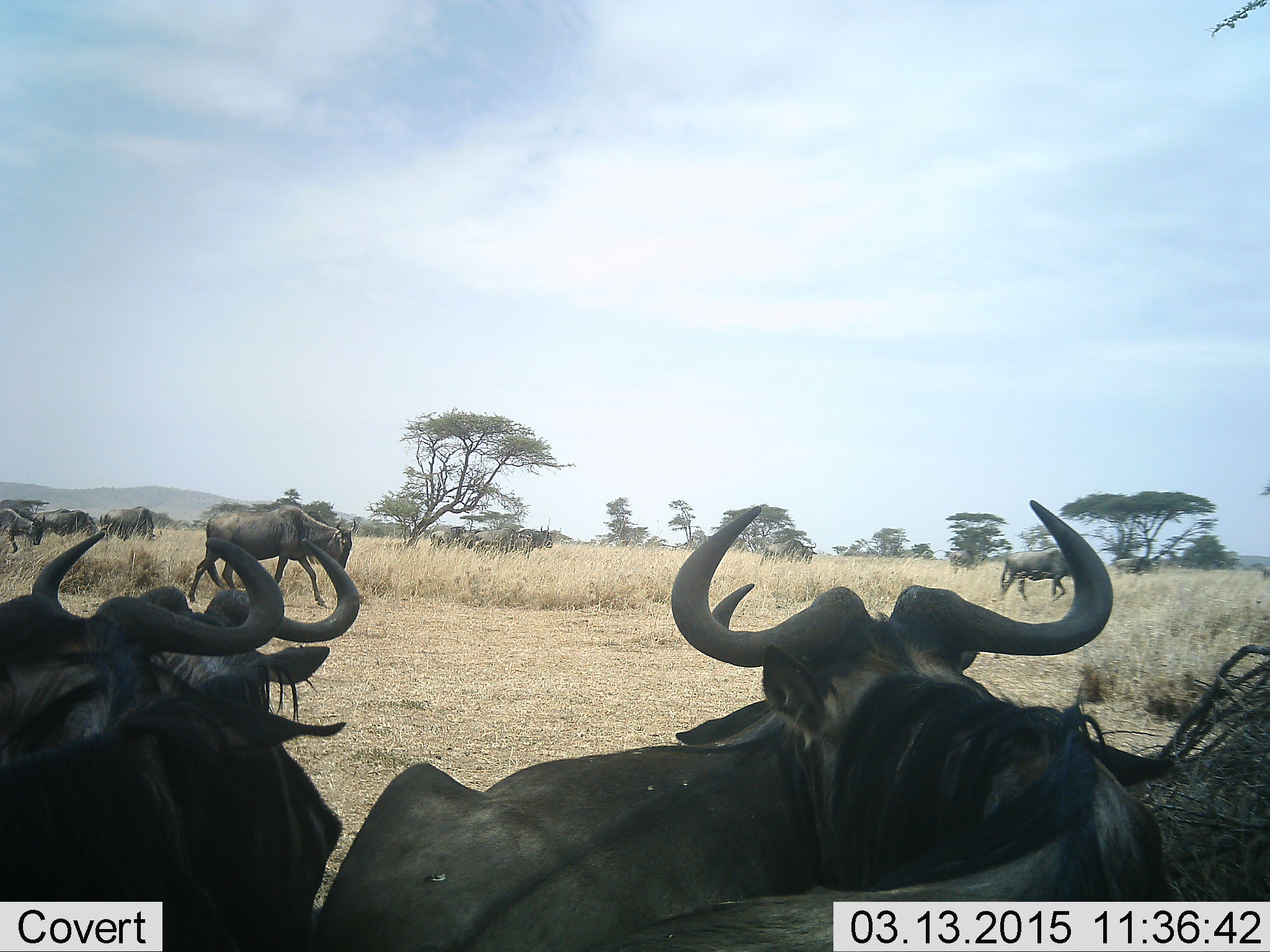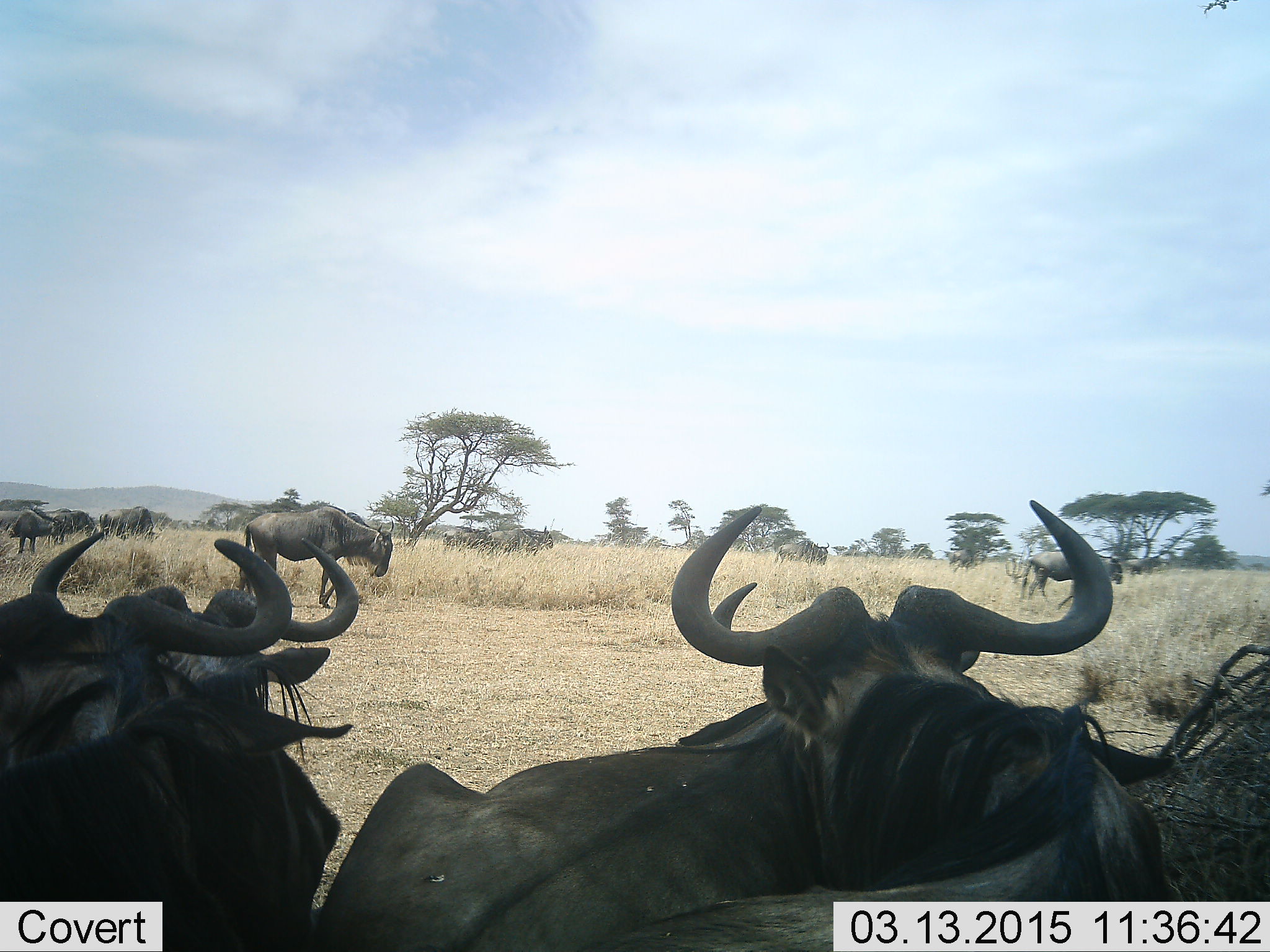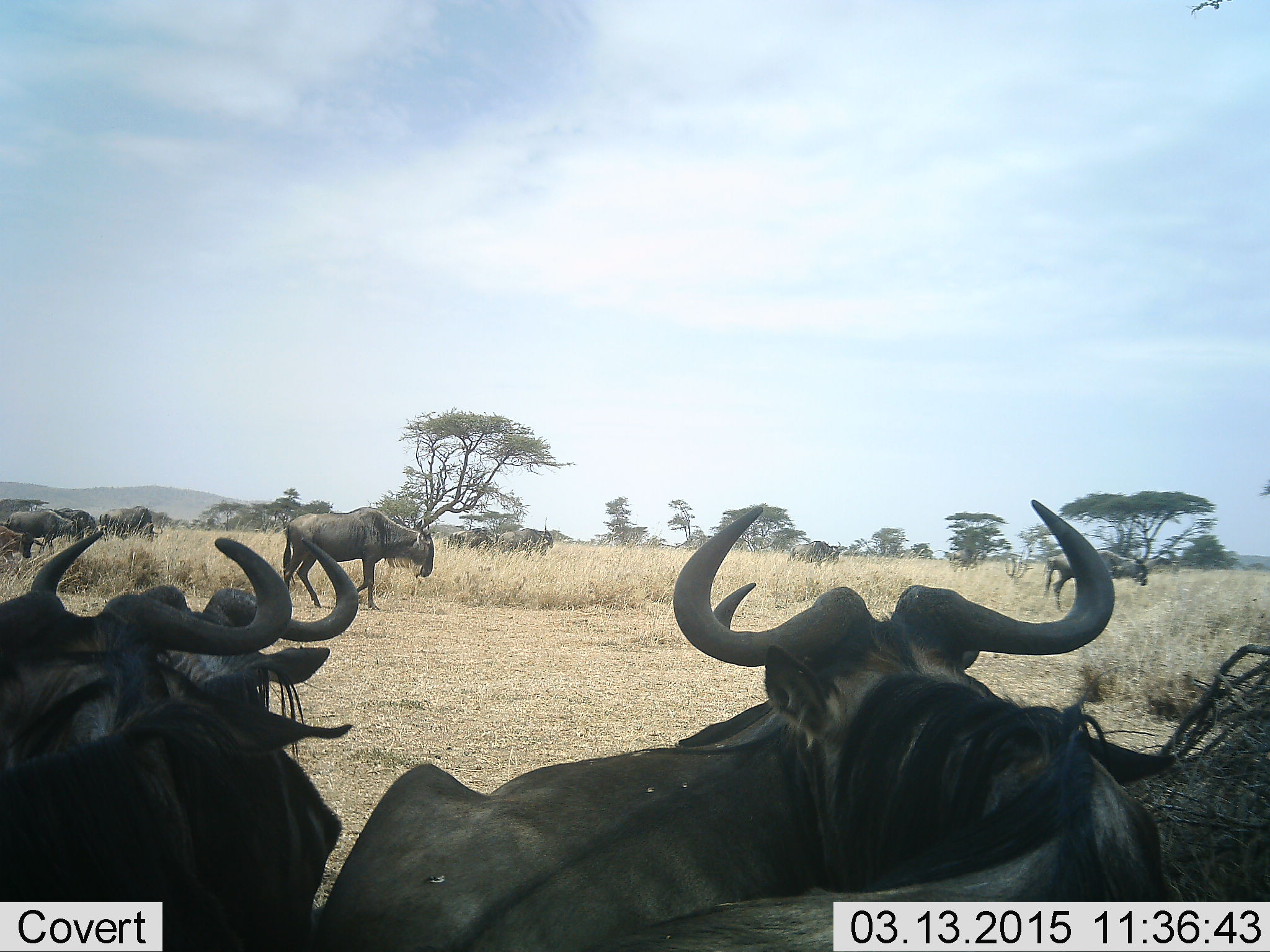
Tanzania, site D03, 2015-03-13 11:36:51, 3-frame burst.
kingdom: Animalia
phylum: Chordata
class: Mammalia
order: Artiodactyla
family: Bovidae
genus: Connochaetes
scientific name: Connochaetes taurinus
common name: blue wildebeest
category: wildebeest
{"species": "wildebeest (blue wildebeest) (Connochaetes taurinus)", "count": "11-50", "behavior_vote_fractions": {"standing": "70%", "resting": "80%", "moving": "70%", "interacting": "0%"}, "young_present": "0%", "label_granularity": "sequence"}